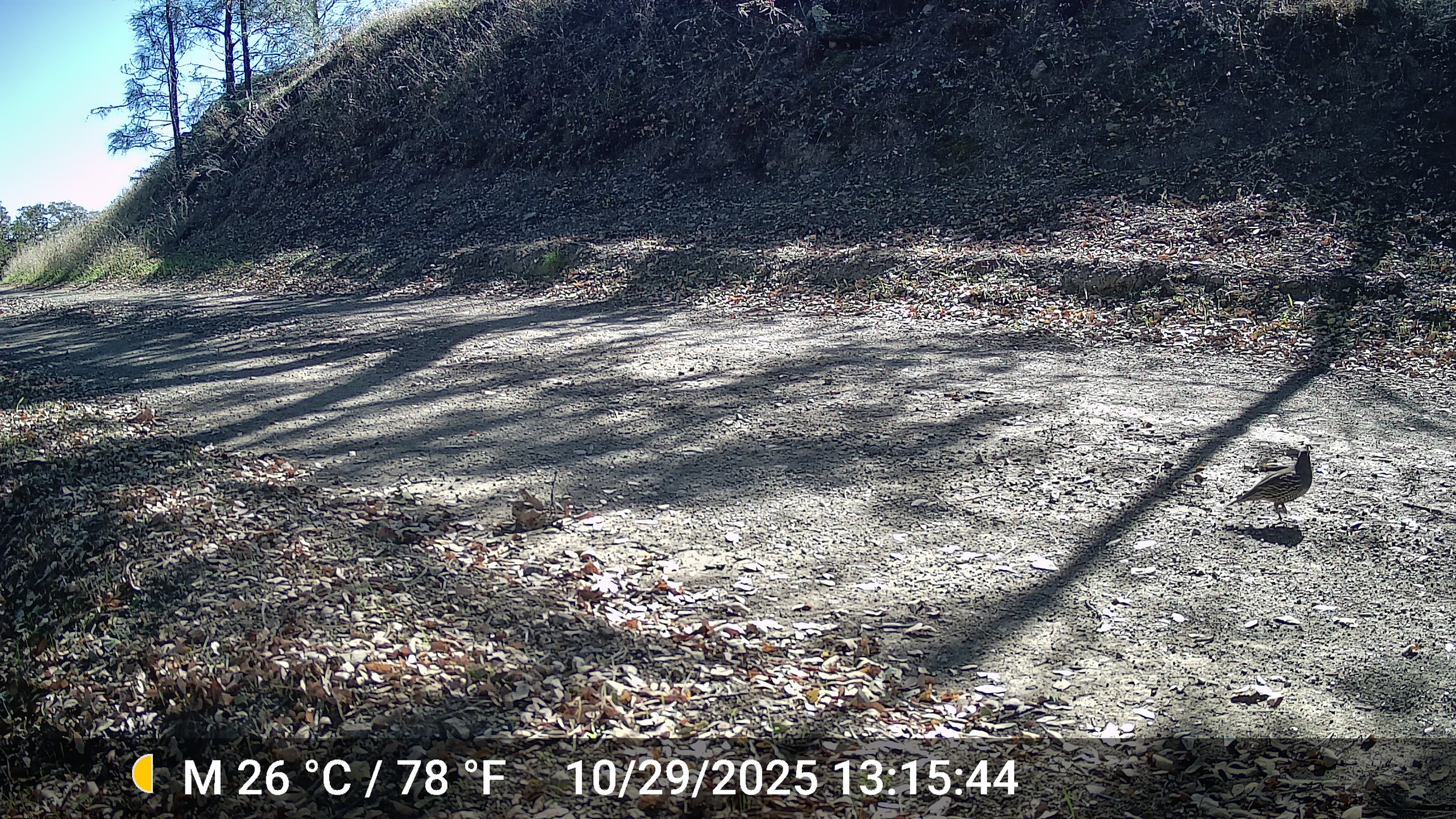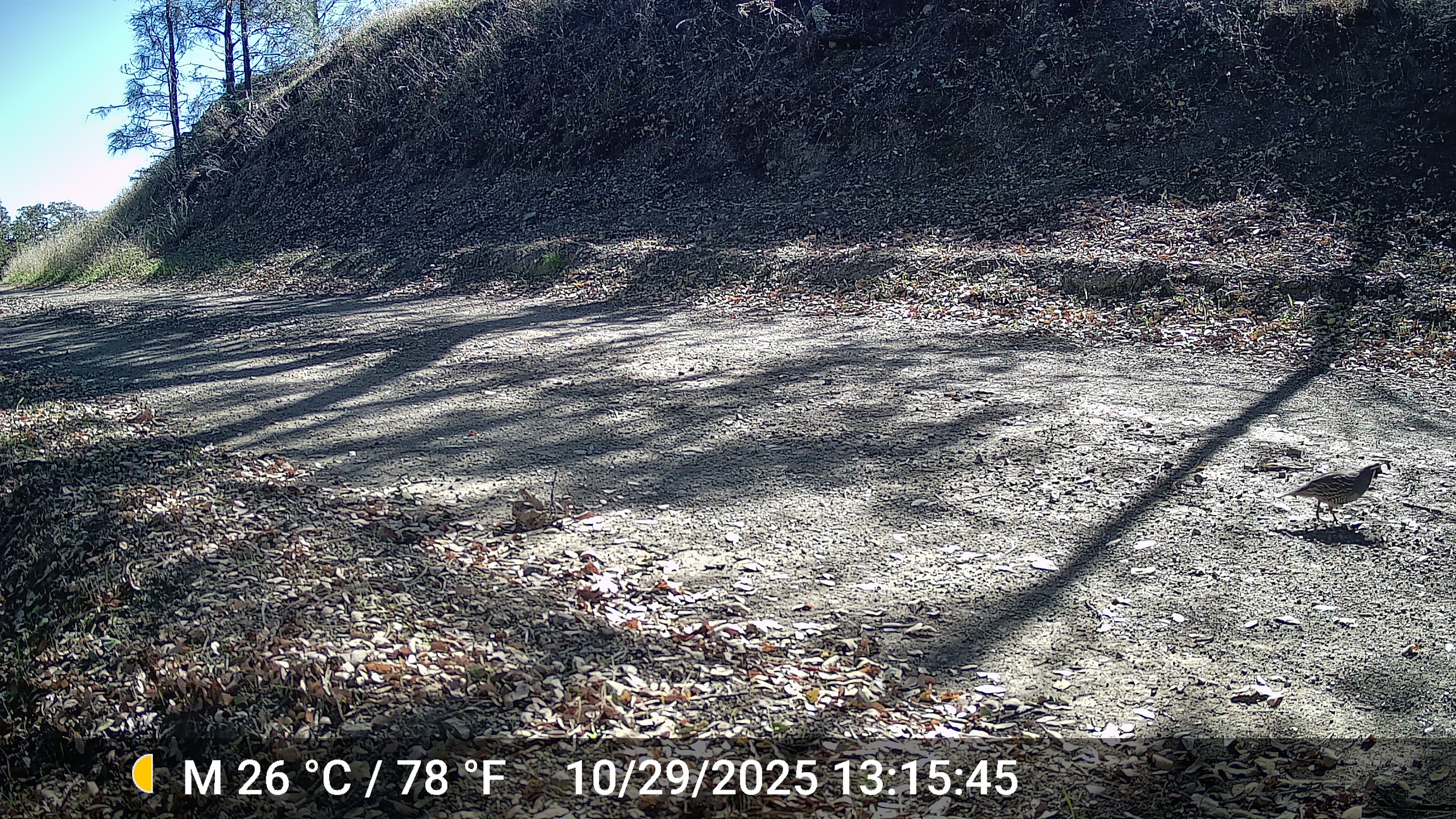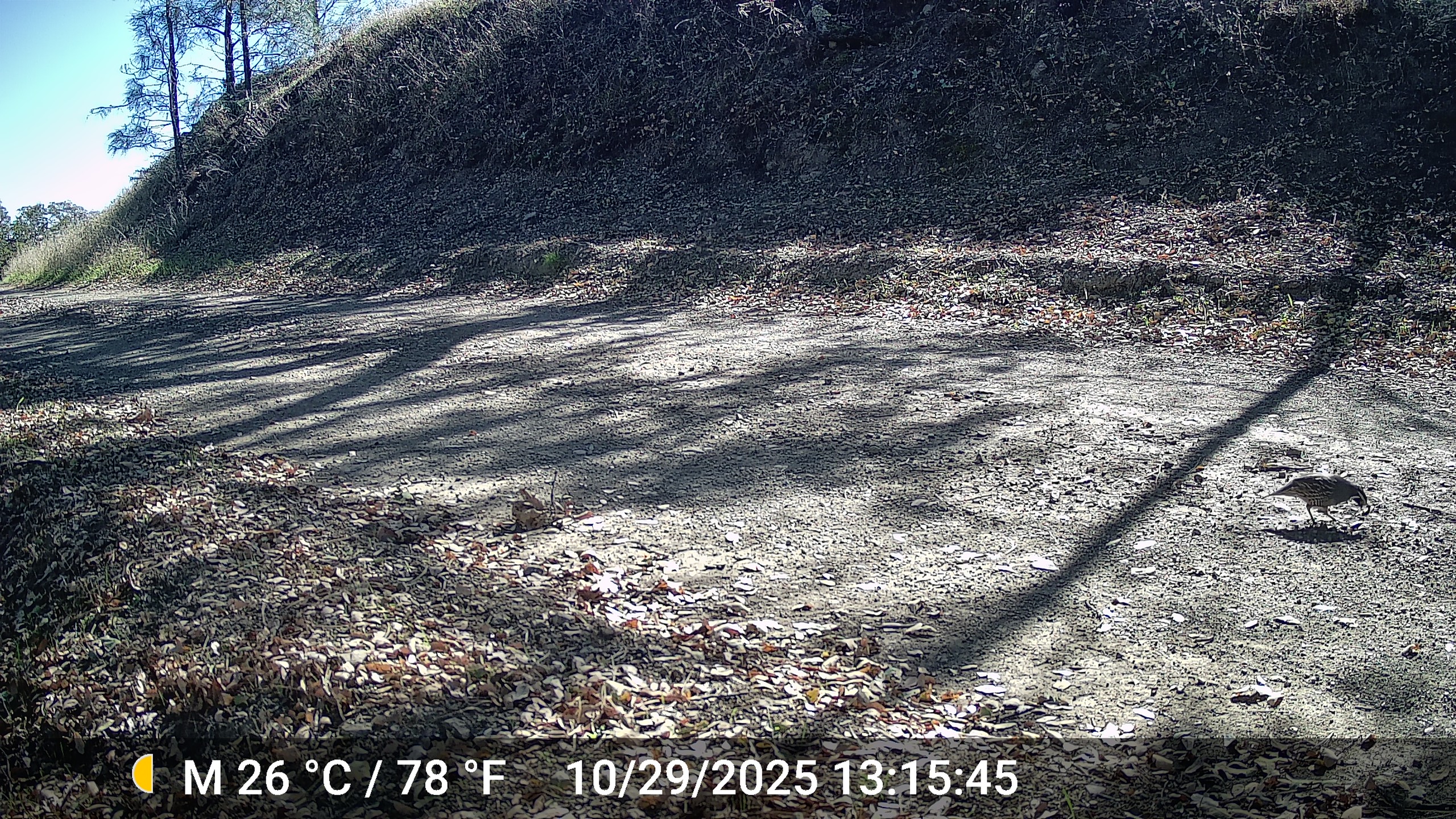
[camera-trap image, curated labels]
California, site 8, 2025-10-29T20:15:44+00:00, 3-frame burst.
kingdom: Animalia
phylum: Chordata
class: Aves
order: Galliformes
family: Odontophoridae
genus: Callipepla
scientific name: Callipepla californica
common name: california quail